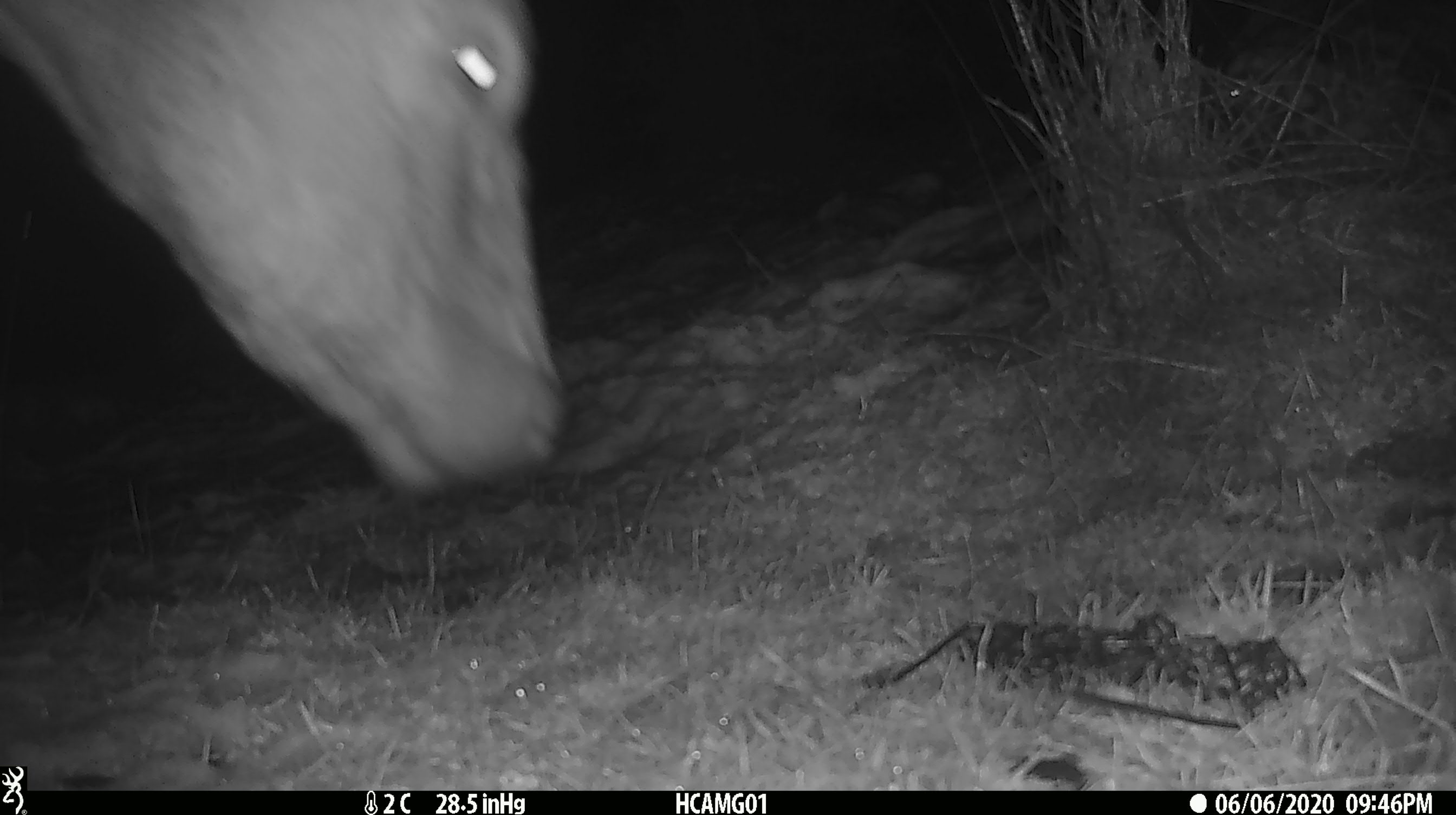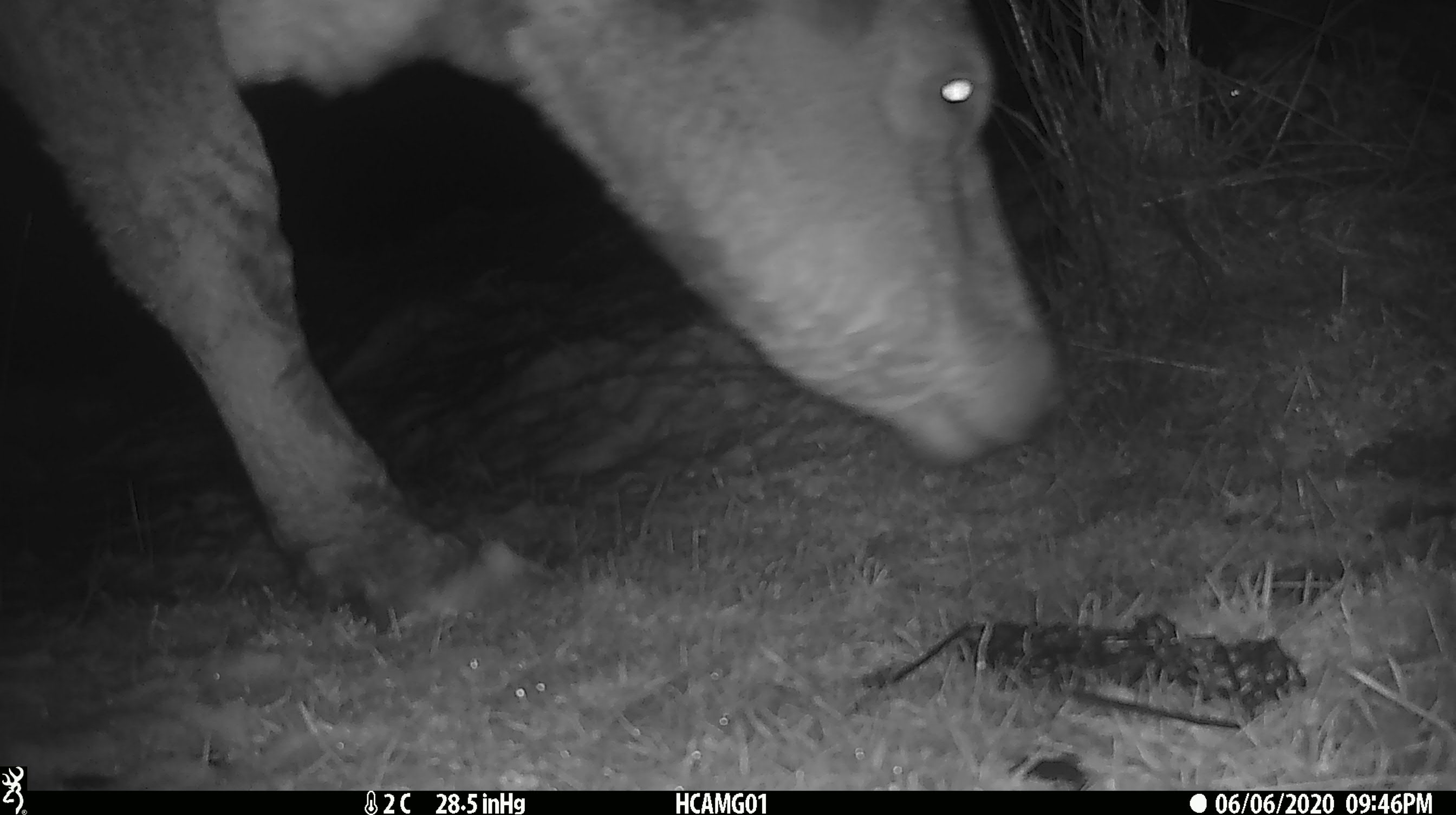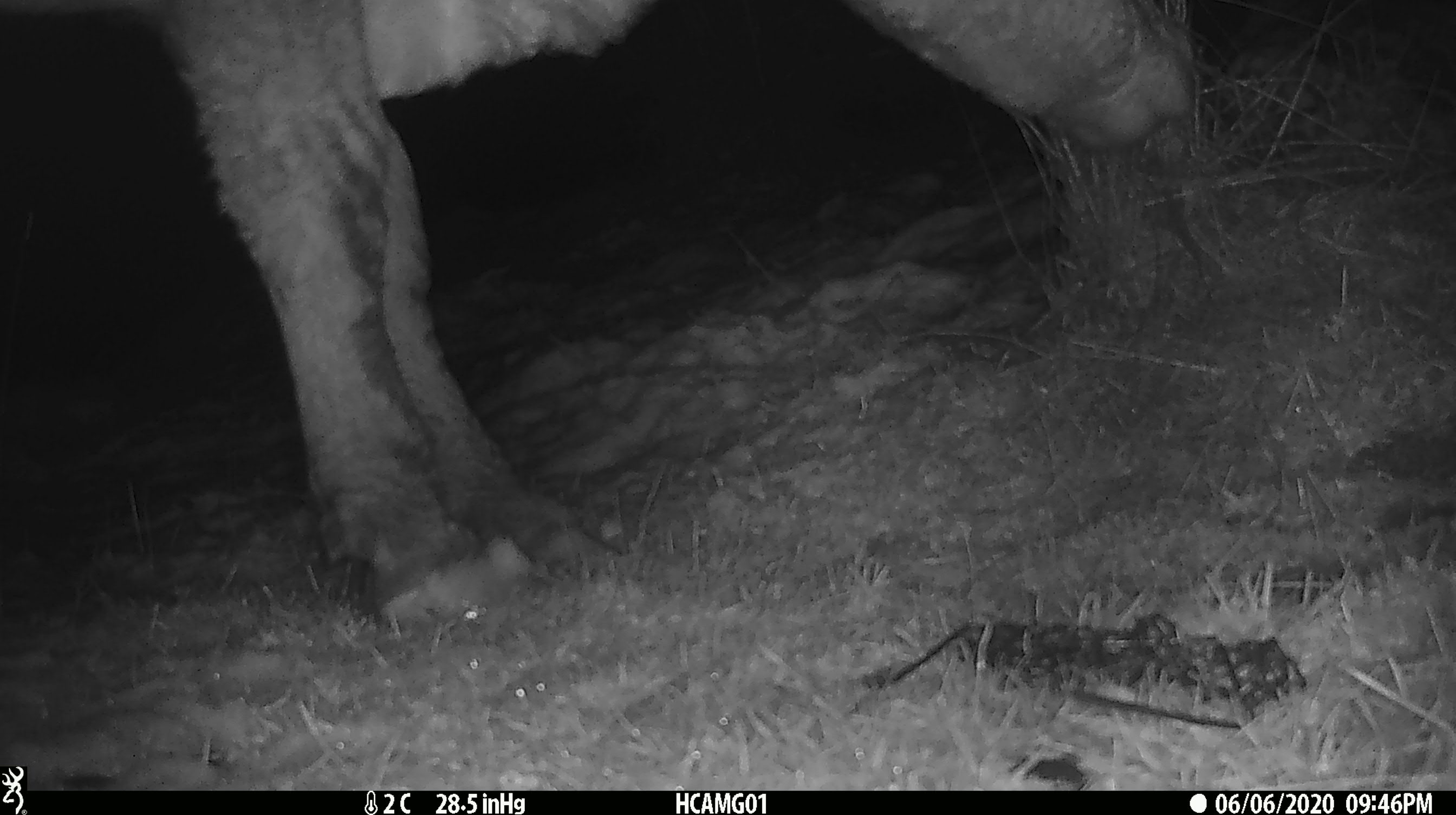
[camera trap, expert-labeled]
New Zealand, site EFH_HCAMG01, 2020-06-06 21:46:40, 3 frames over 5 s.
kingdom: Animalia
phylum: Chordata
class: Mammalia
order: Artiodactyla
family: Bovidae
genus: Bos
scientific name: Bos taurus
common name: domestic cow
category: cow